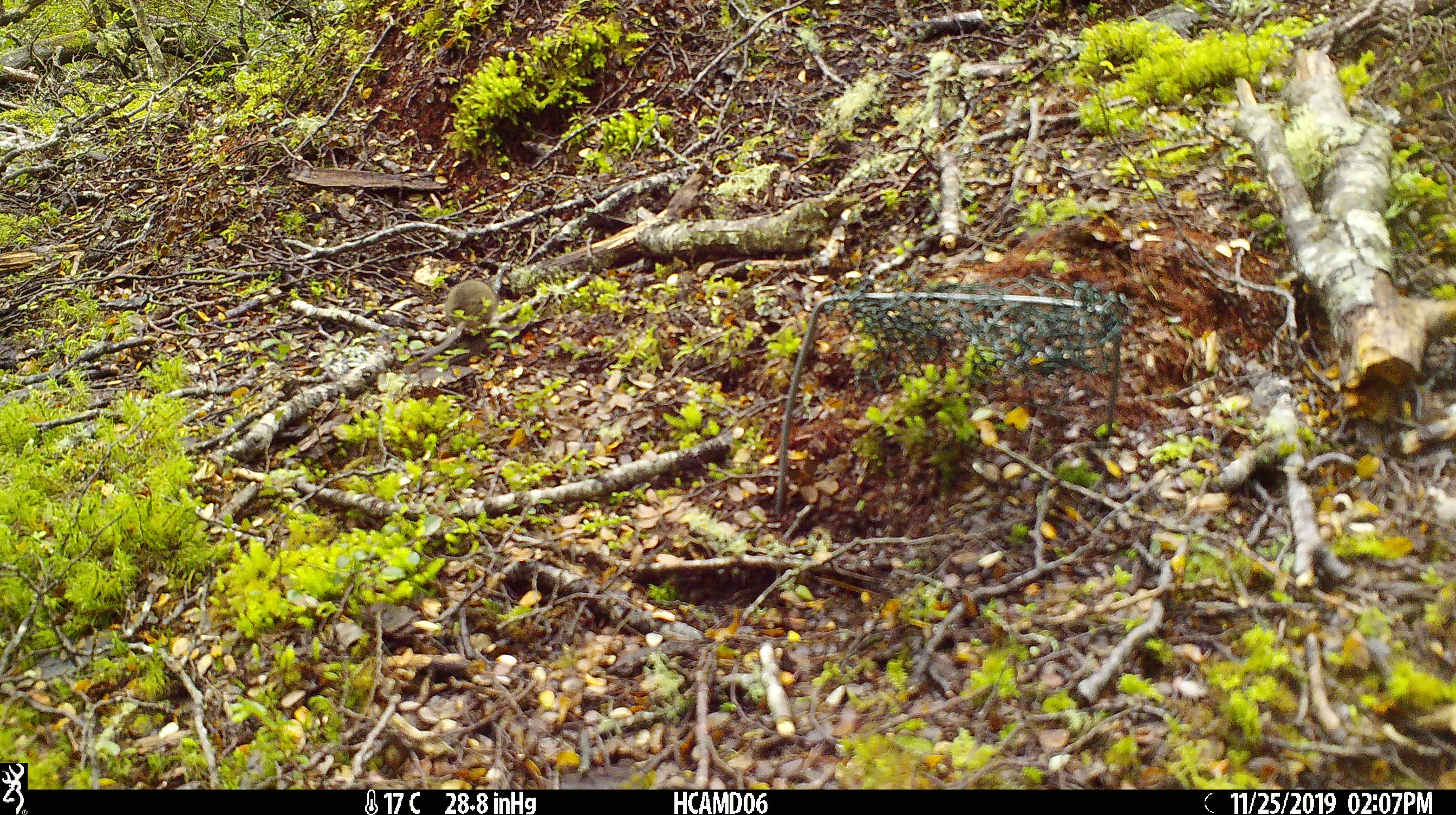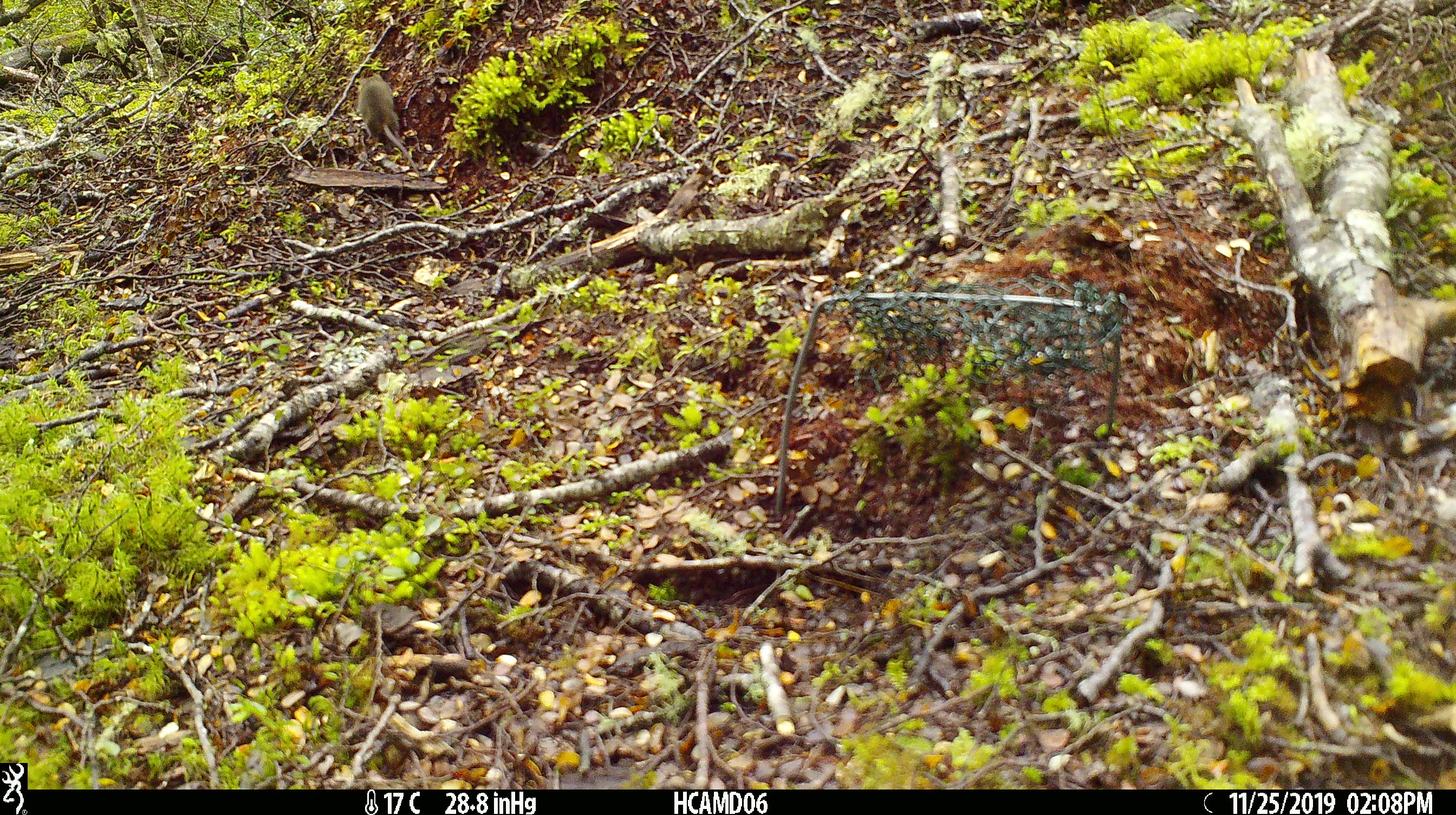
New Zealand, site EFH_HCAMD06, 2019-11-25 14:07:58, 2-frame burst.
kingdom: Animalia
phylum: Chordata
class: Mammalia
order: Rodentia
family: Muridae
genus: Mus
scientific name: Mus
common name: mouse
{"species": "mouse (Mus)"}